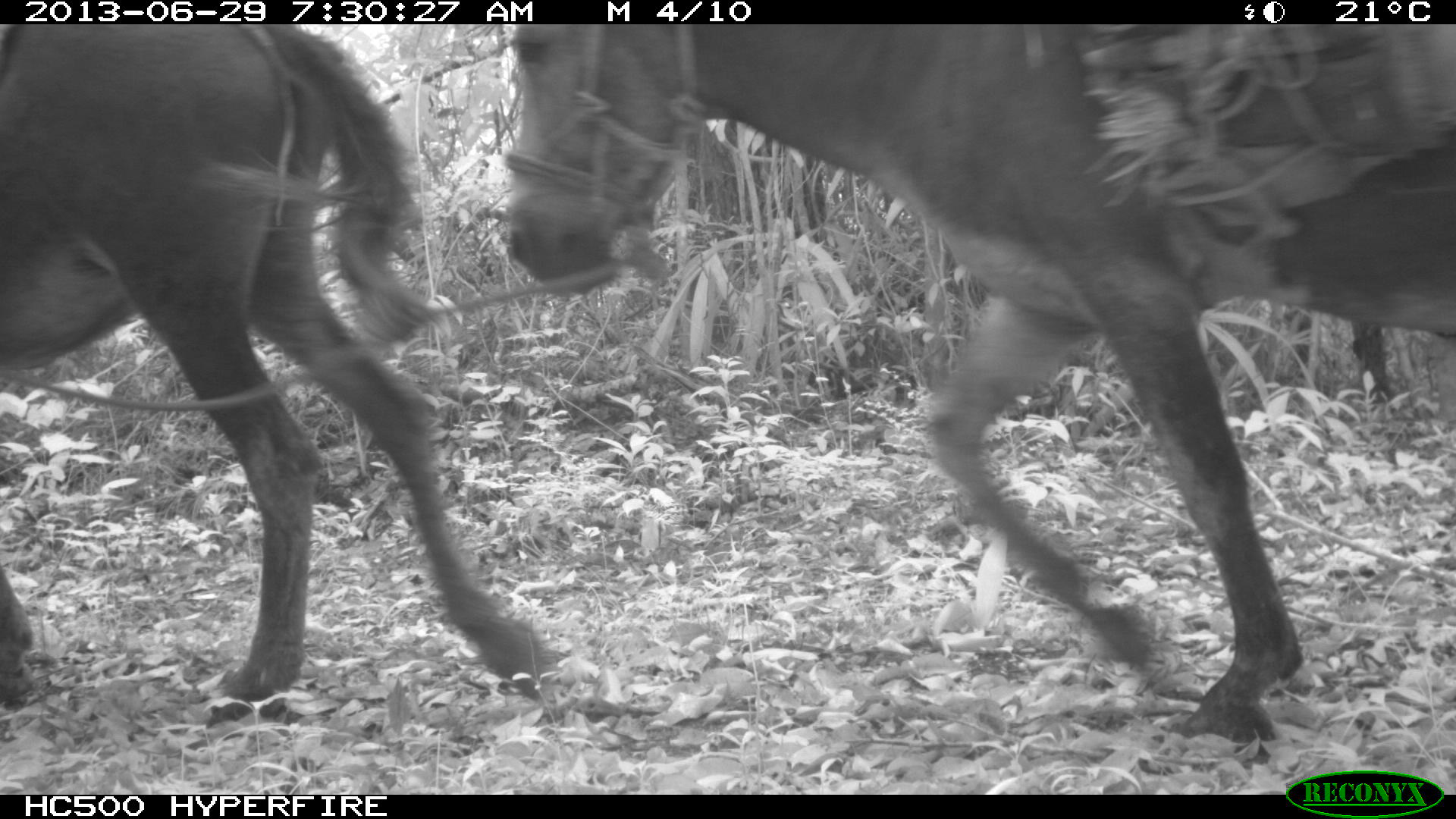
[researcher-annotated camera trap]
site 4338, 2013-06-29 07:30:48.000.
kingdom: Animalia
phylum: Chordata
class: Mammalia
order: Perissodactyla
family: Equidae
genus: Equus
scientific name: Equus ferus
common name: wild horse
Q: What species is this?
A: Equus ferus (wild horse).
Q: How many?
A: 2.